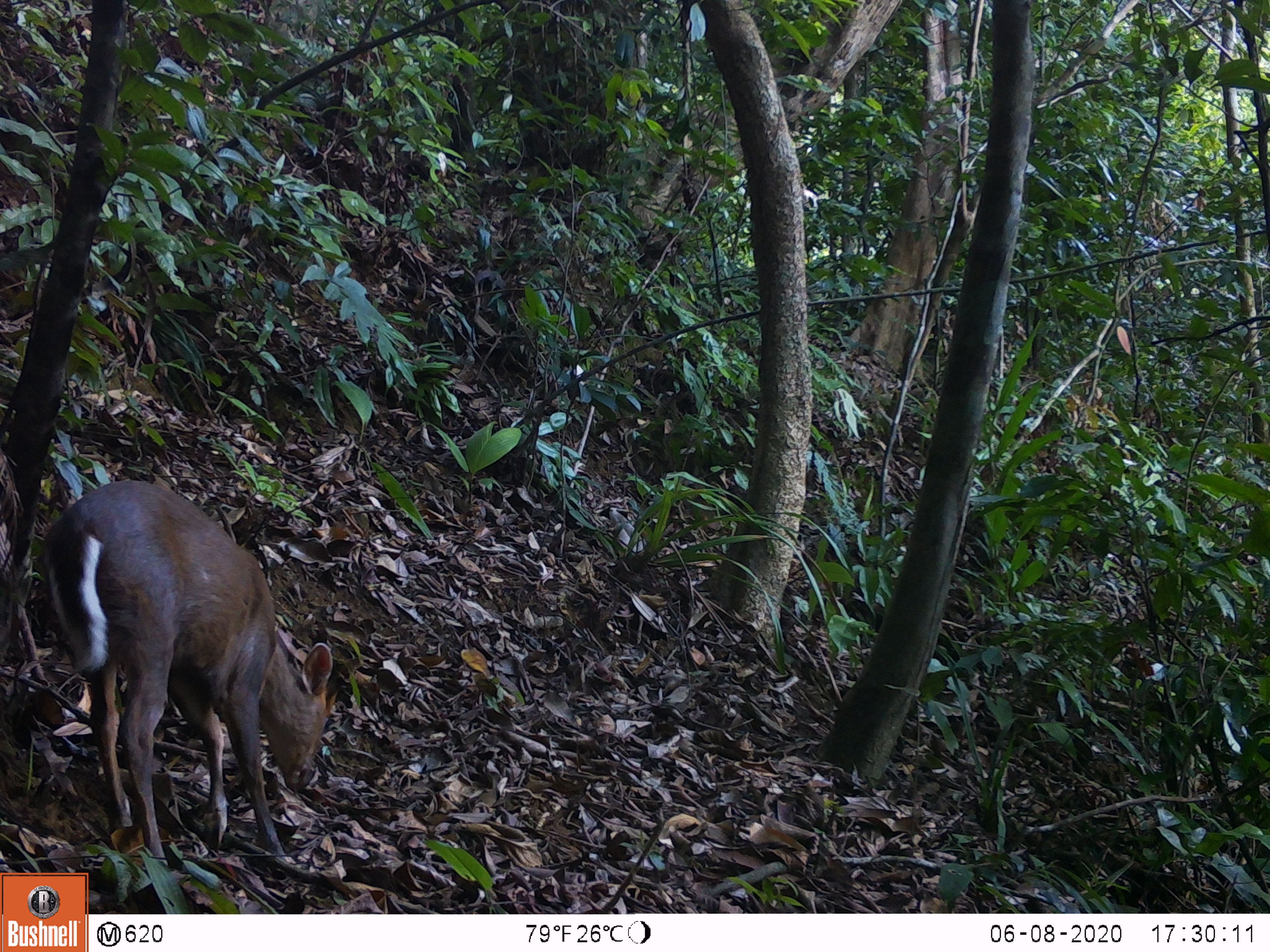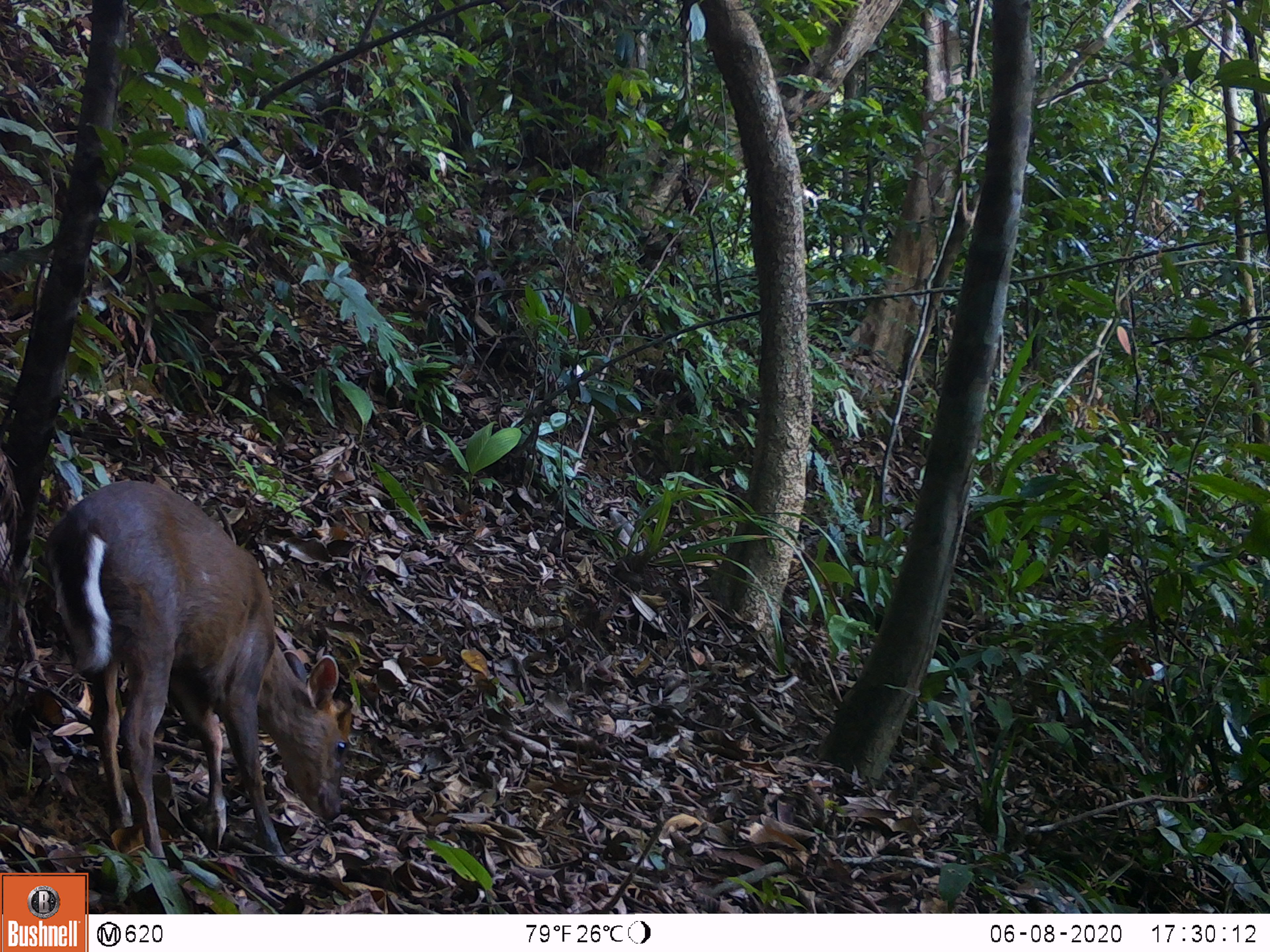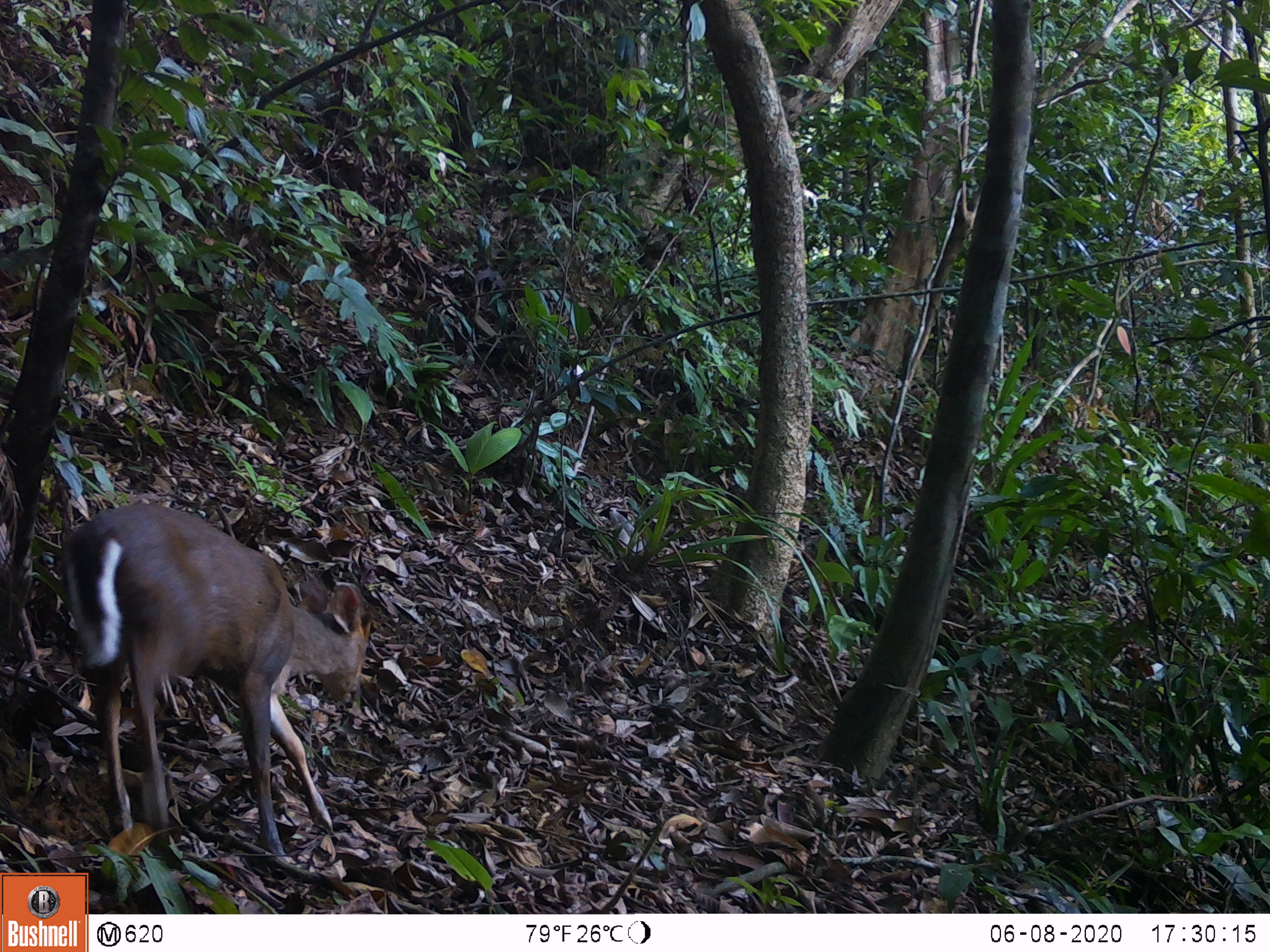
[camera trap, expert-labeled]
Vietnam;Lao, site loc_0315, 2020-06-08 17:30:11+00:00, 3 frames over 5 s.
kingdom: Animalia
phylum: Chordata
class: Mammalia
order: Artiodactyla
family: Cervidae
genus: Muntiacus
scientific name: Muntiacus rooseveltorum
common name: roosevelt's muntjac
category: roosevelts muntjac group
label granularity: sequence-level